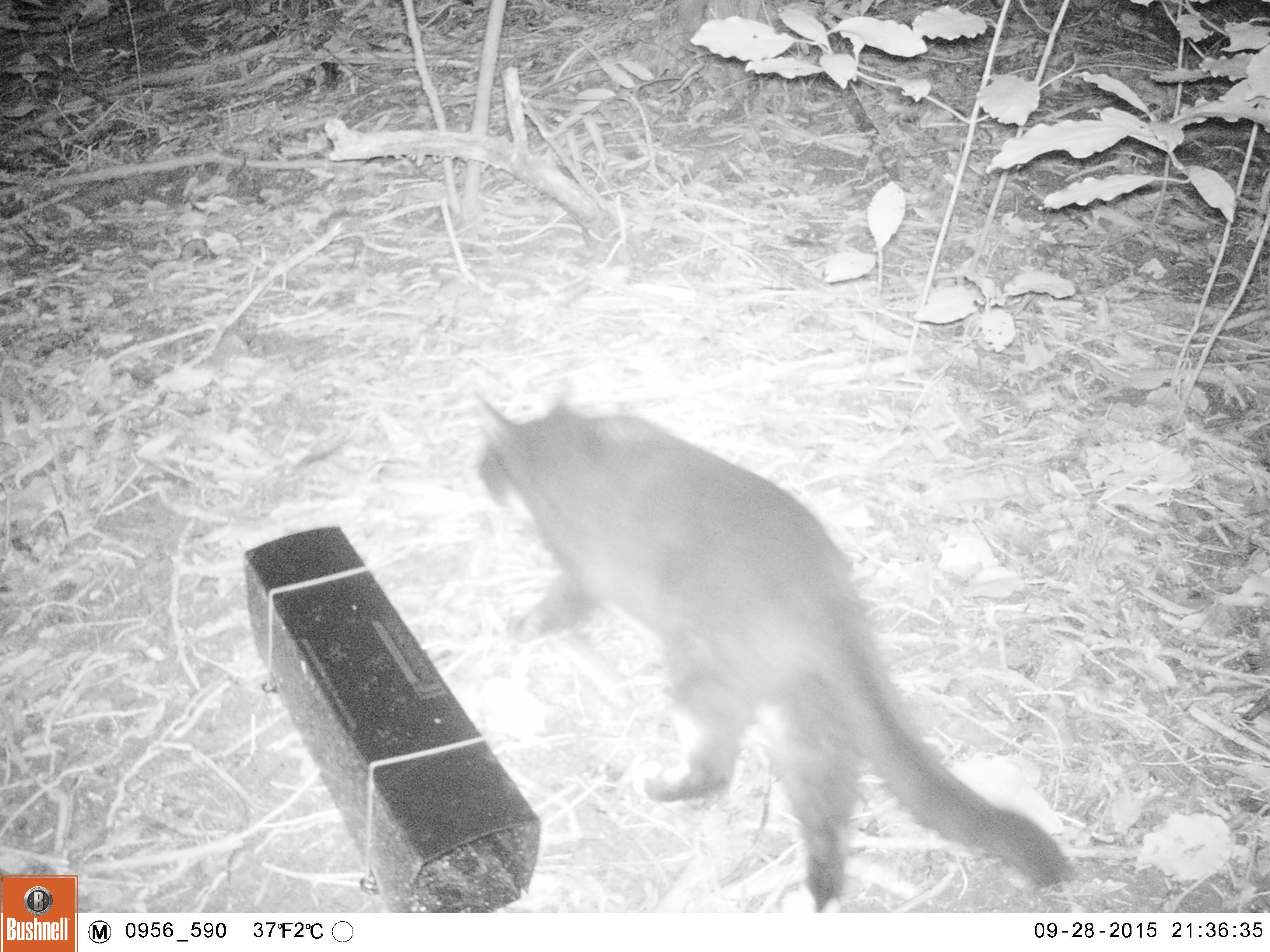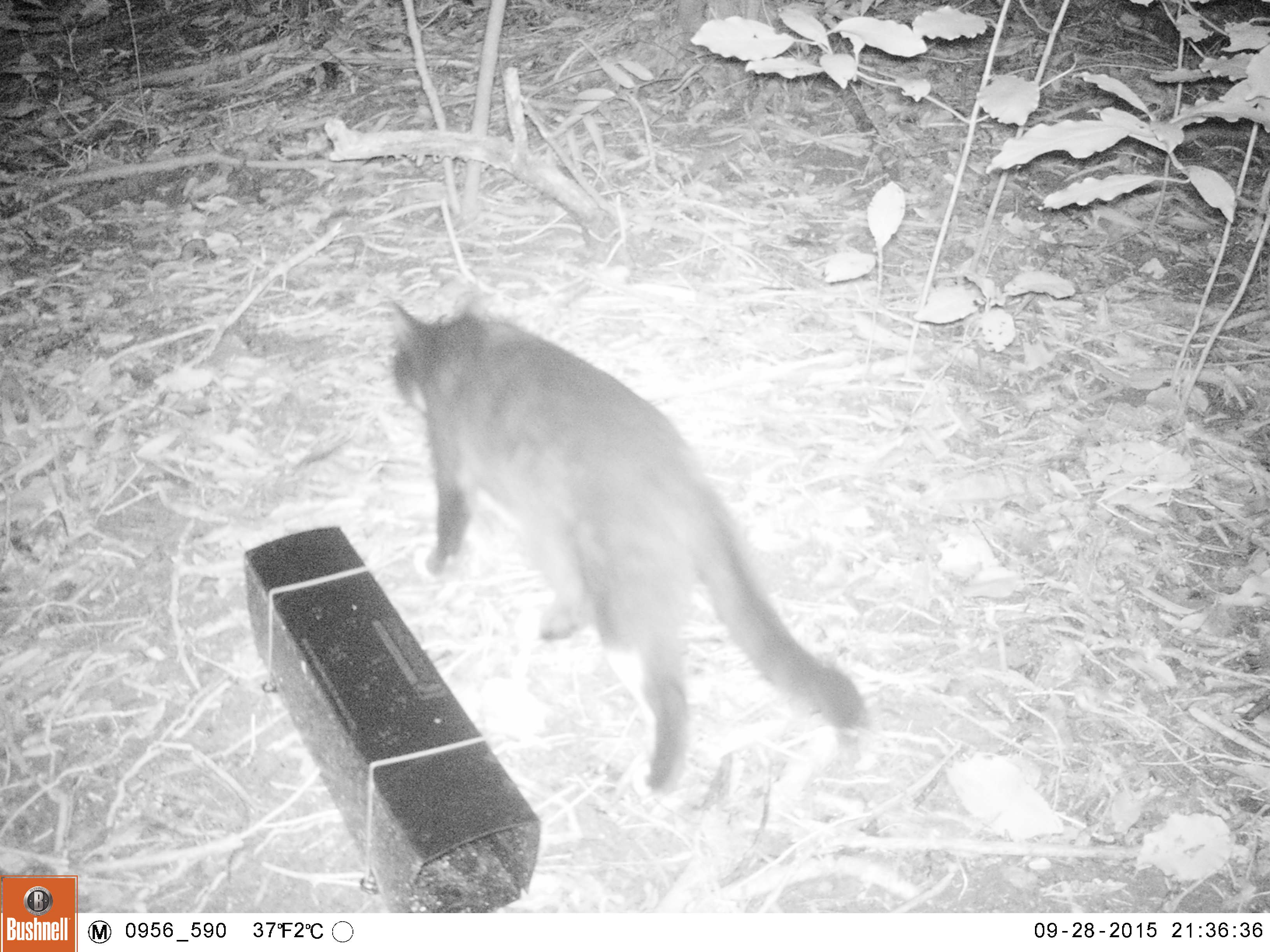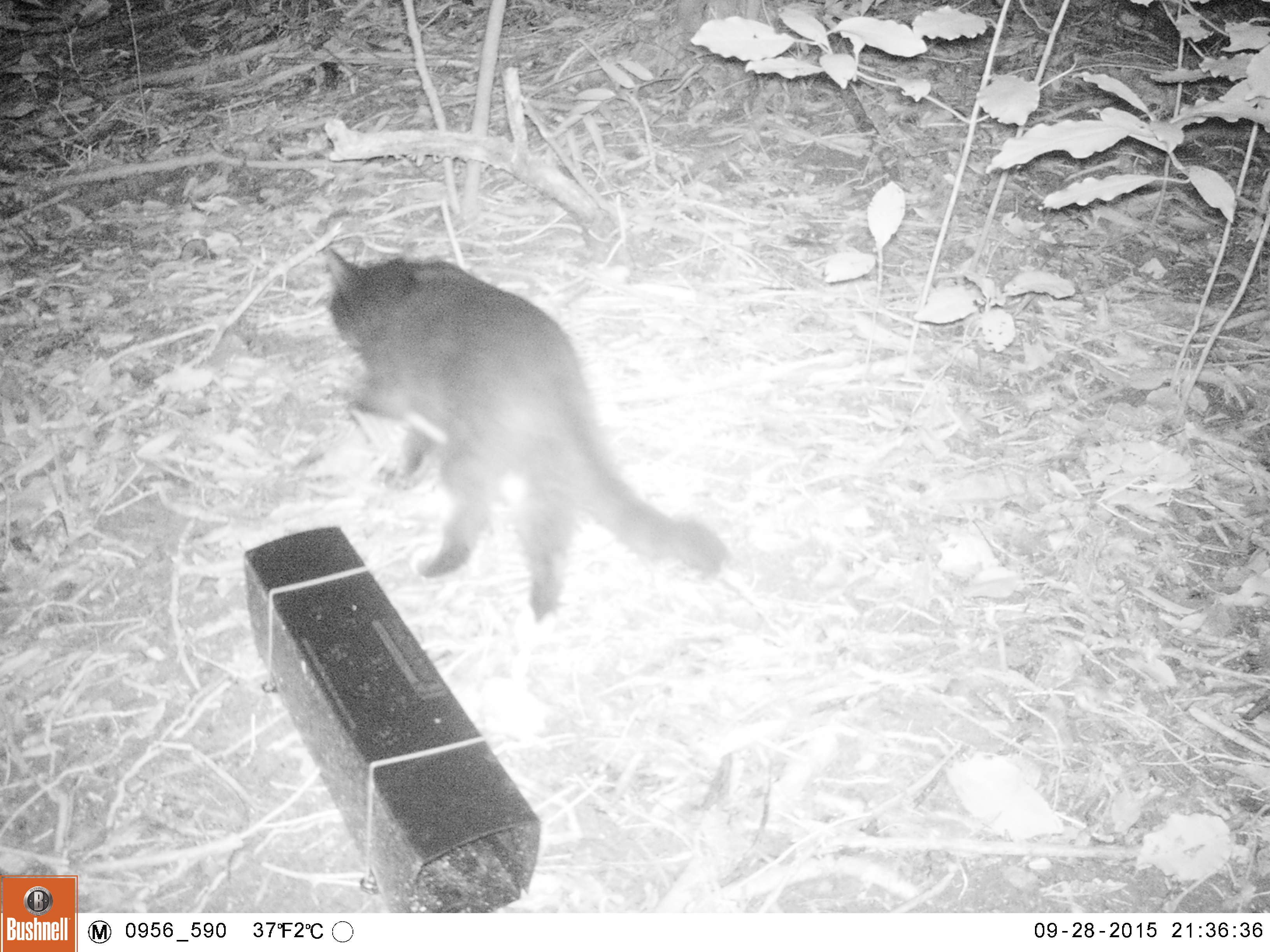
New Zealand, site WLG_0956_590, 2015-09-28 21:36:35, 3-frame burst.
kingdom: Animalia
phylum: Chordata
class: Mammalia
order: Carnivora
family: Felidae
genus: Felis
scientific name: Felis catus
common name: domestic cat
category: cat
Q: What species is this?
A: Cat (domestic cat) (Felis catus).